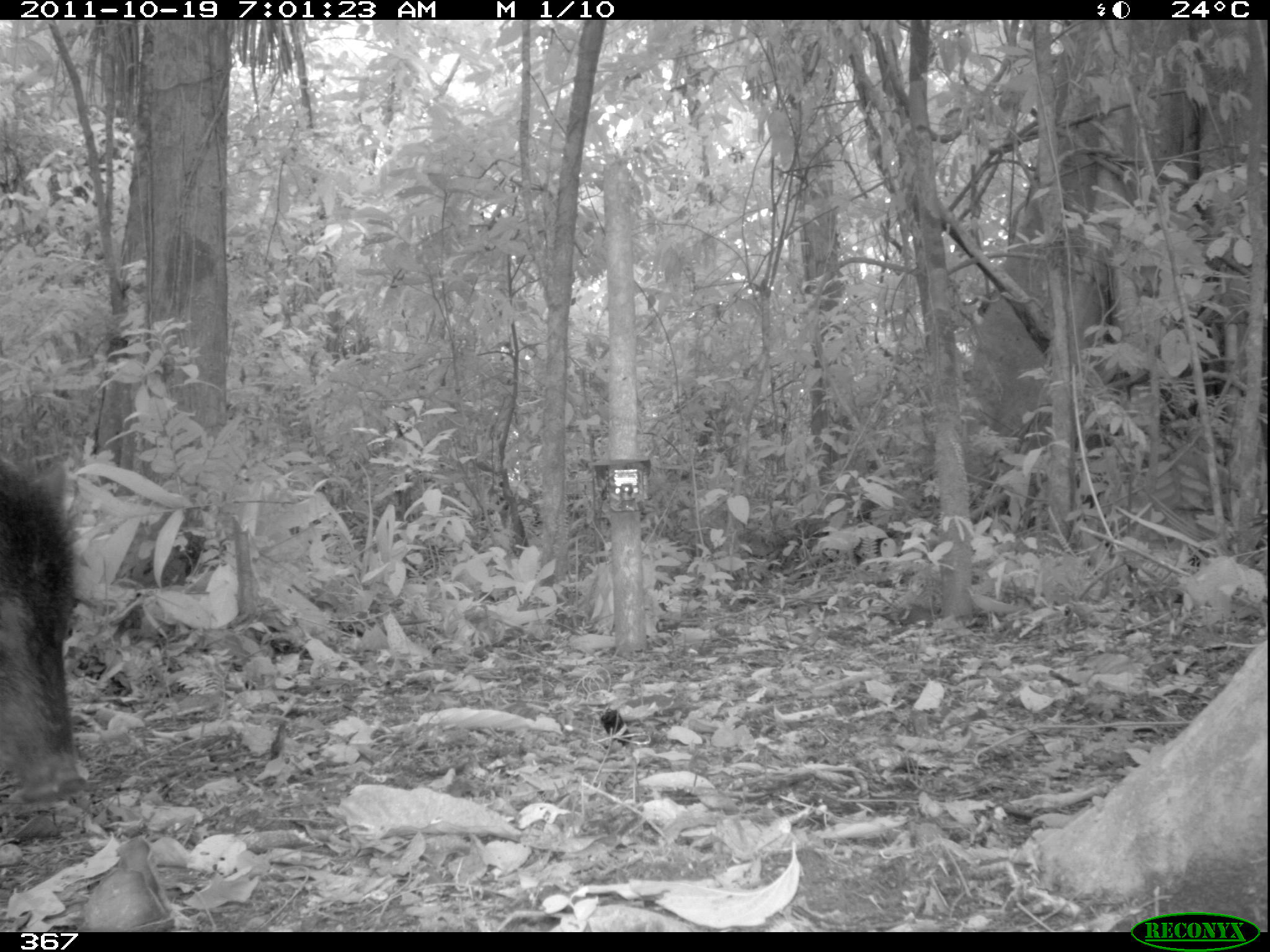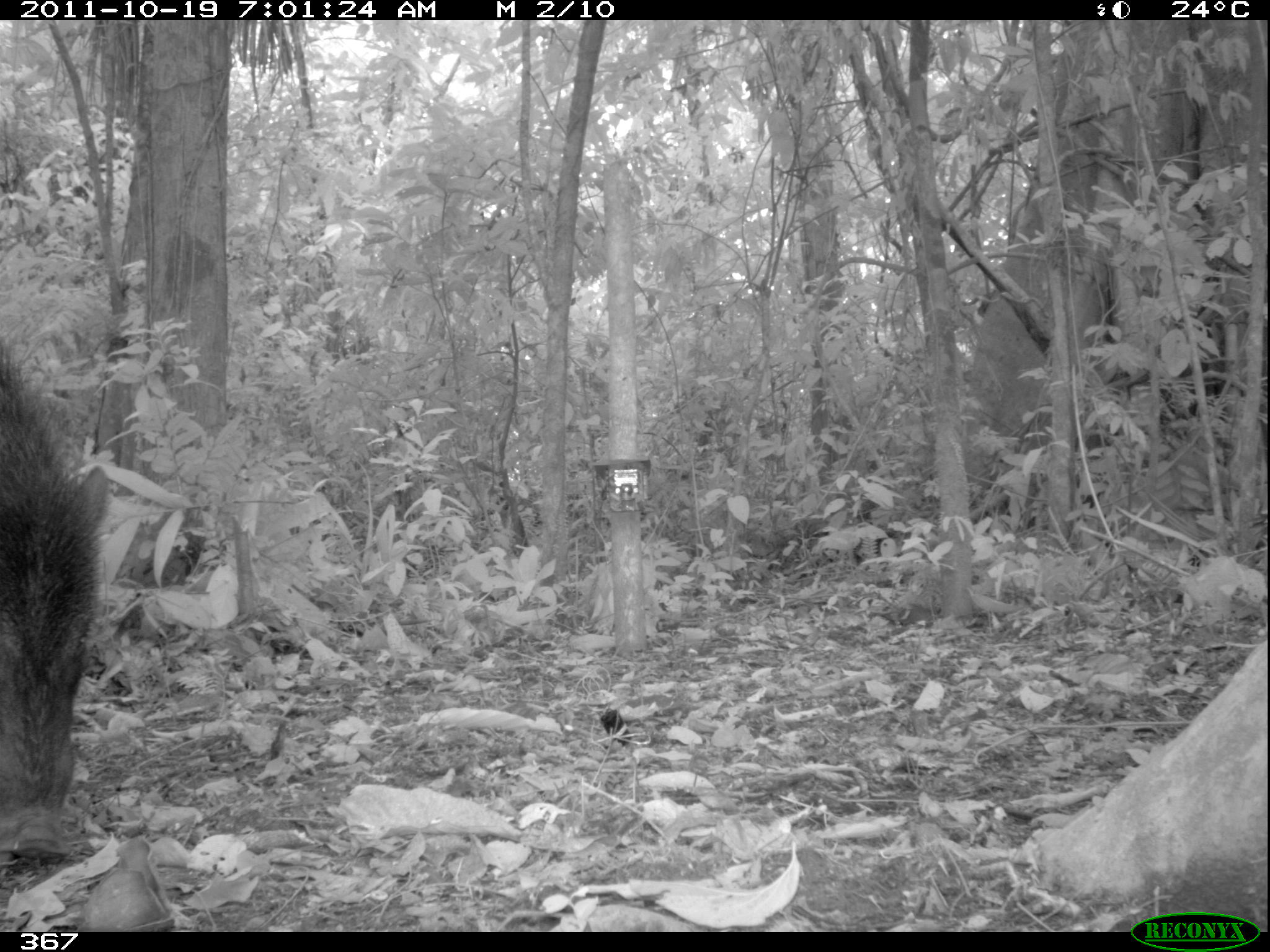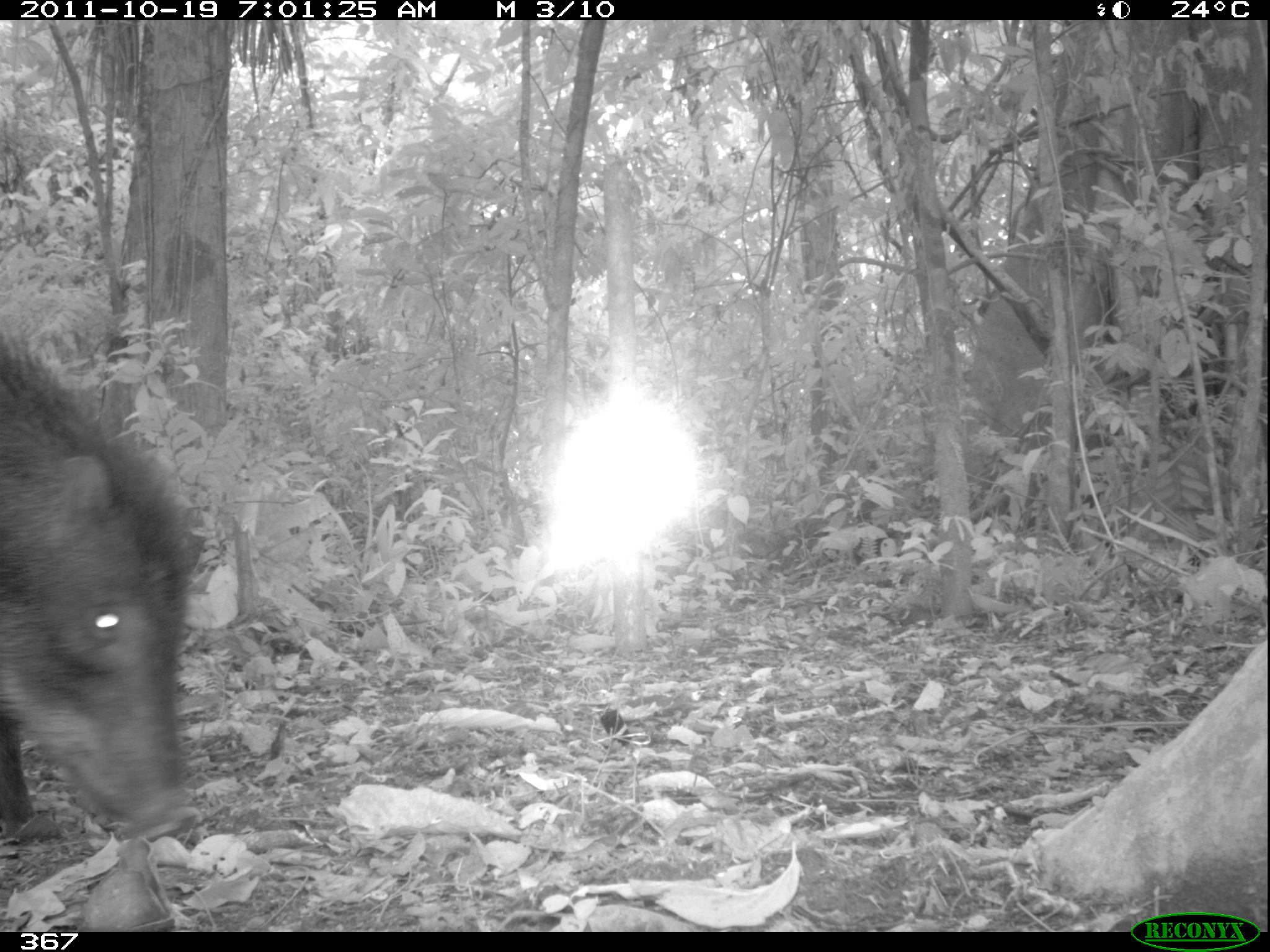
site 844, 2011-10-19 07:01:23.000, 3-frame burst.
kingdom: Animalia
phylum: Chordata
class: Mammalia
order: Artiodactyla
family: Tayassuidae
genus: Tayassu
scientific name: Tayassu pecari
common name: white-lipped peccary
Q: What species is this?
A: Tayassu pecari (white-lipped peccary).